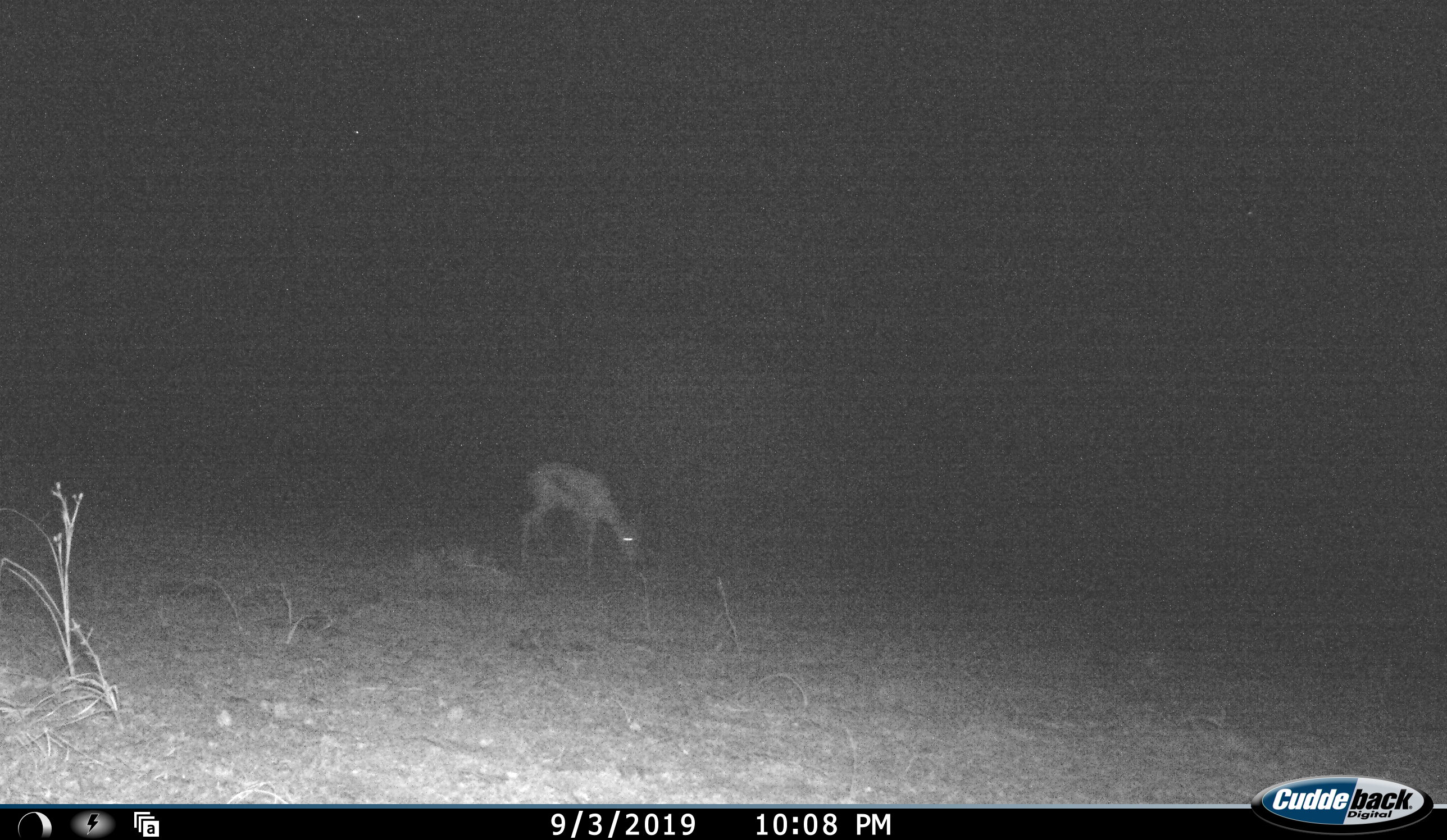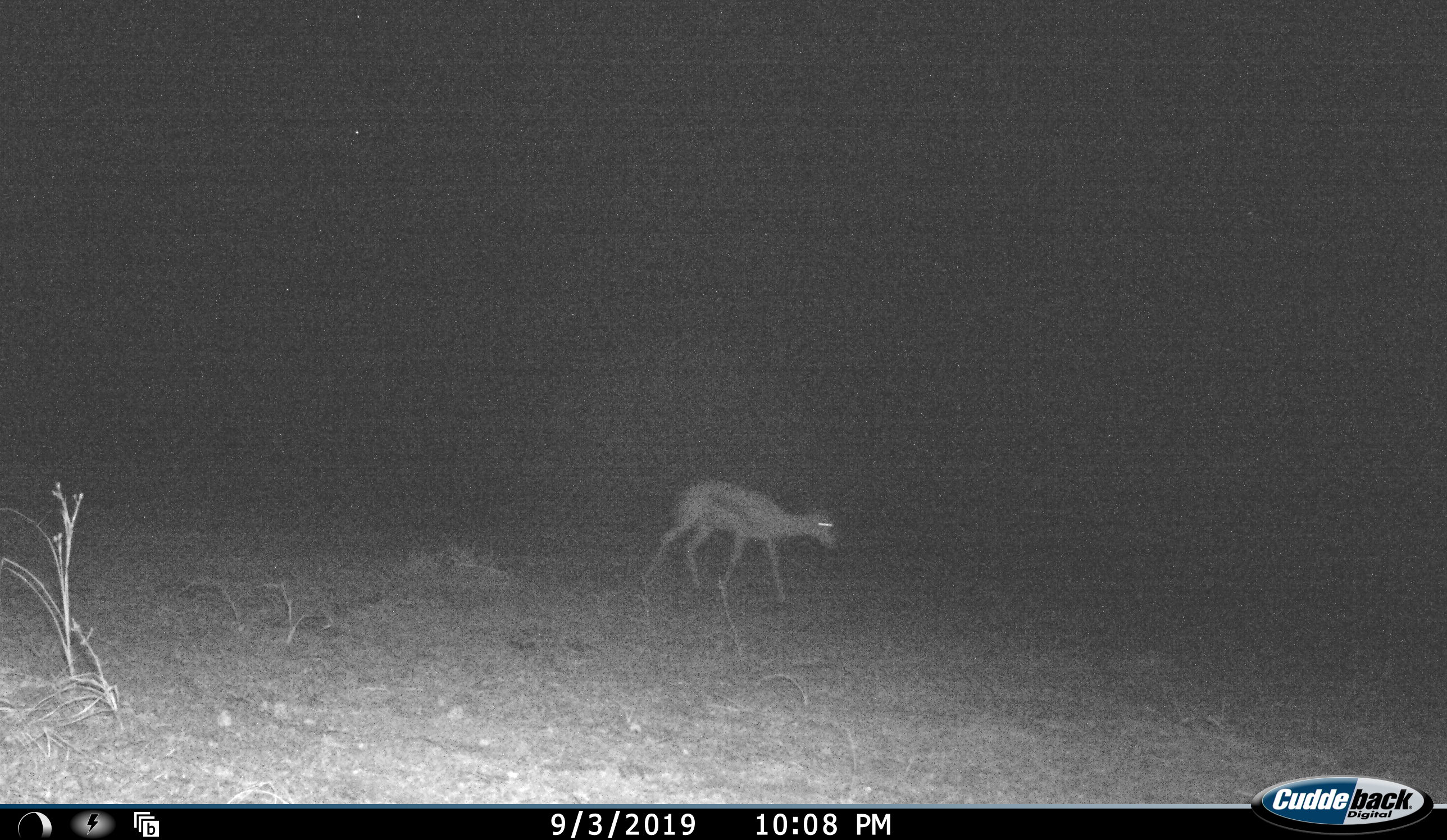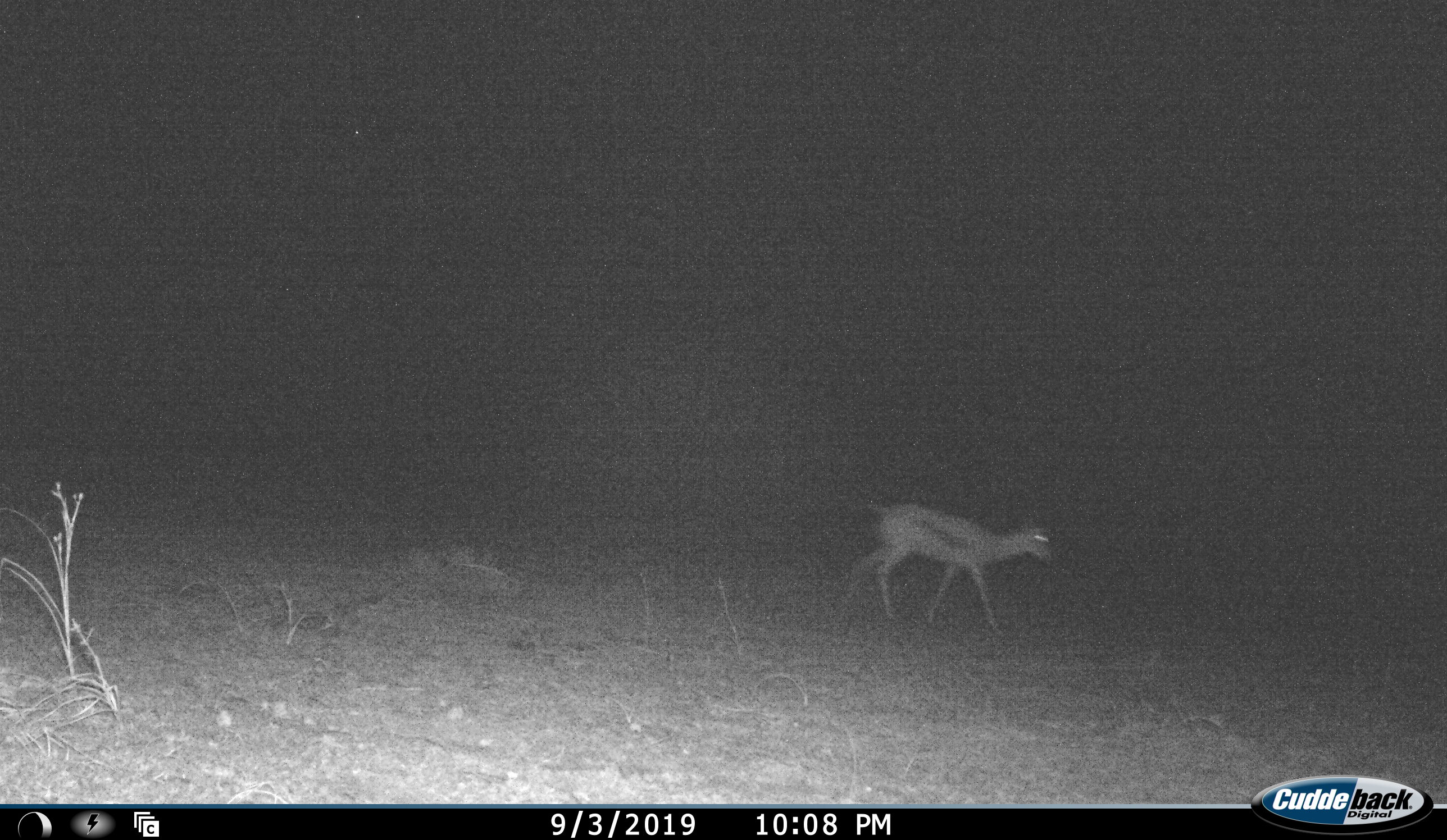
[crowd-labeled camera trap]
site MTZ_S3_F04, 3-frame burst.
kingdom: Animalia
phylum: Chordata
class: Mammalia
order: Artiodactyla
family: Bovidae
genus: Antidorcas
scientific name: Antidorcas marsupialis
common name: springbok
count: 1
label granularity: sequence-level